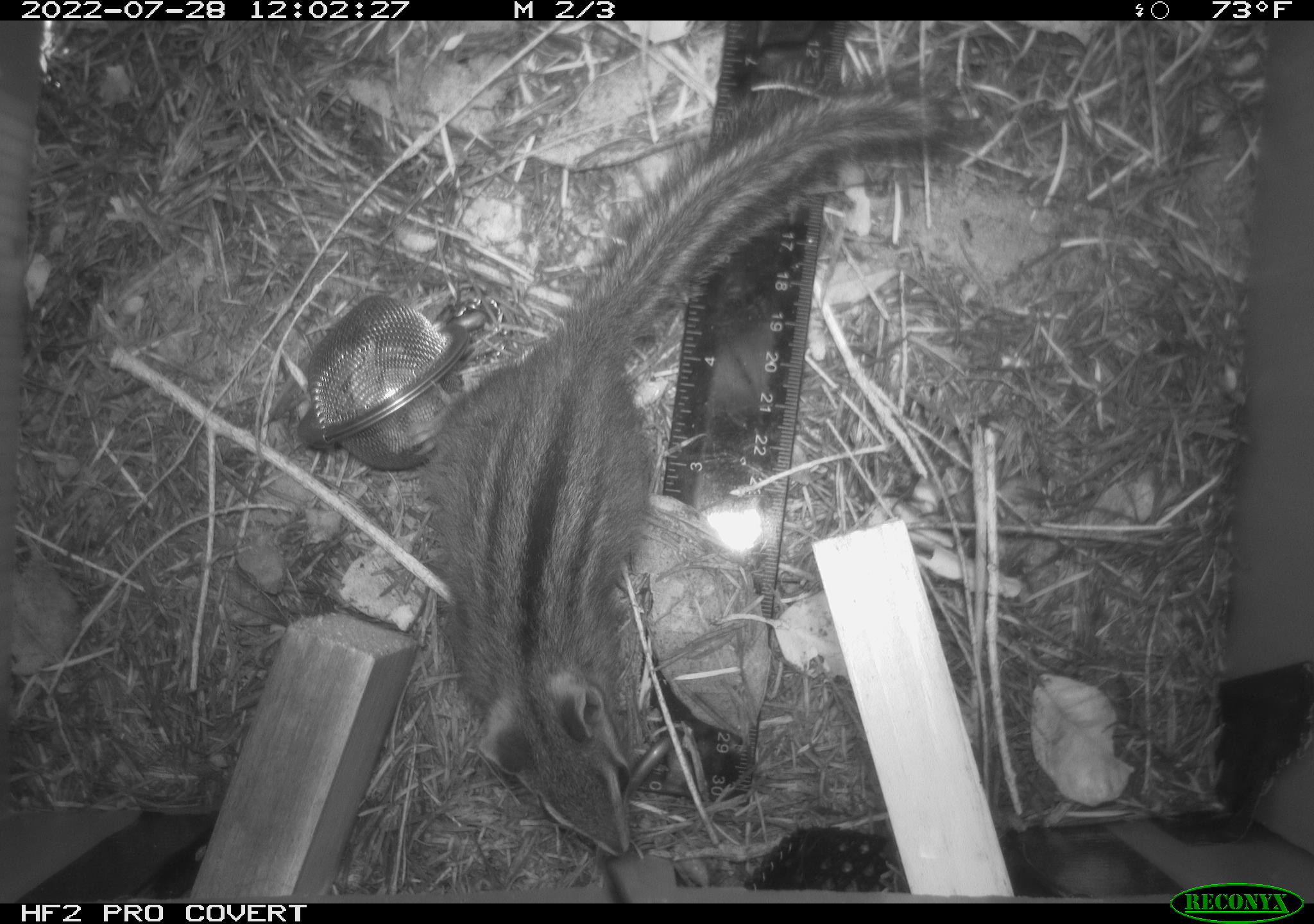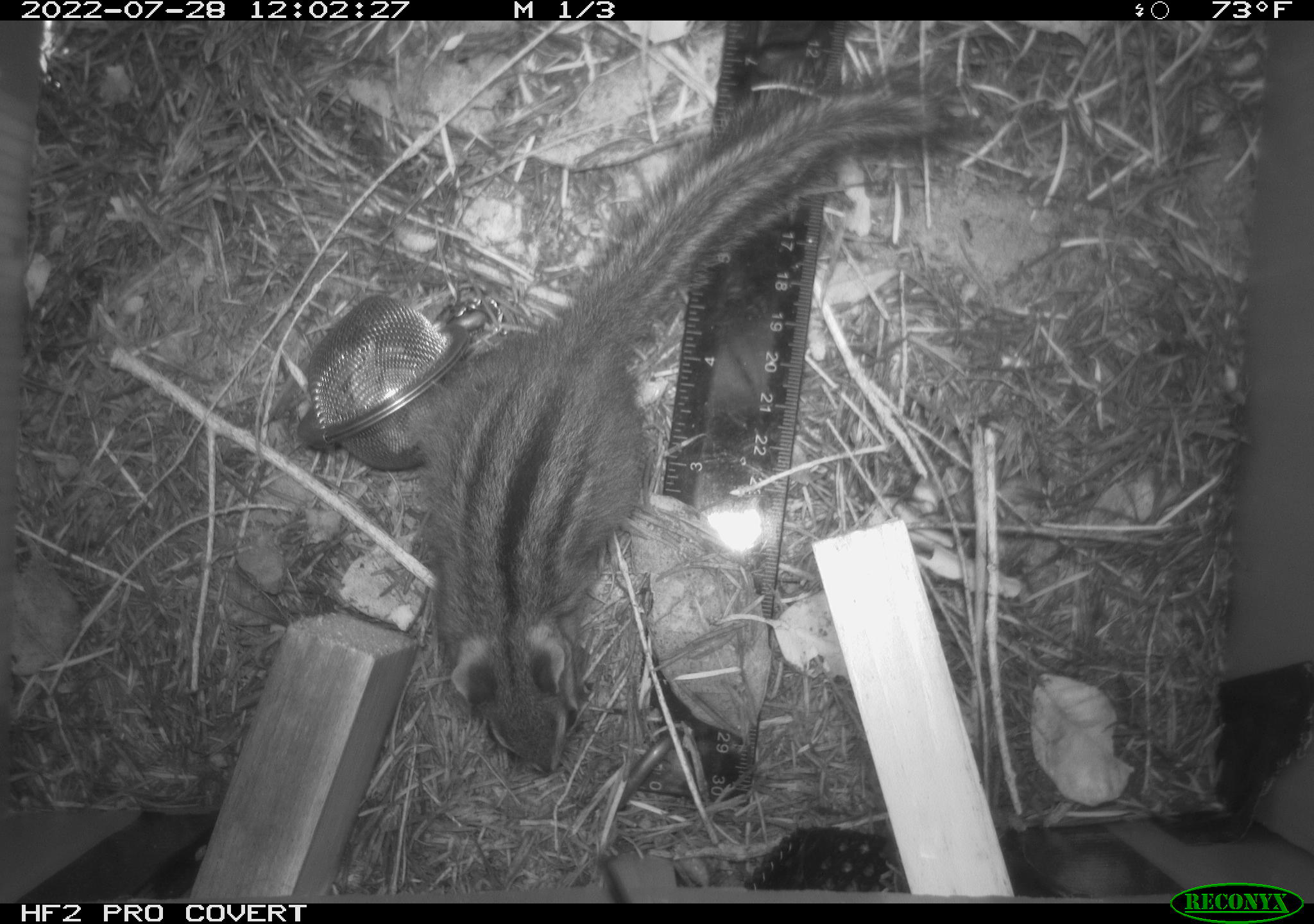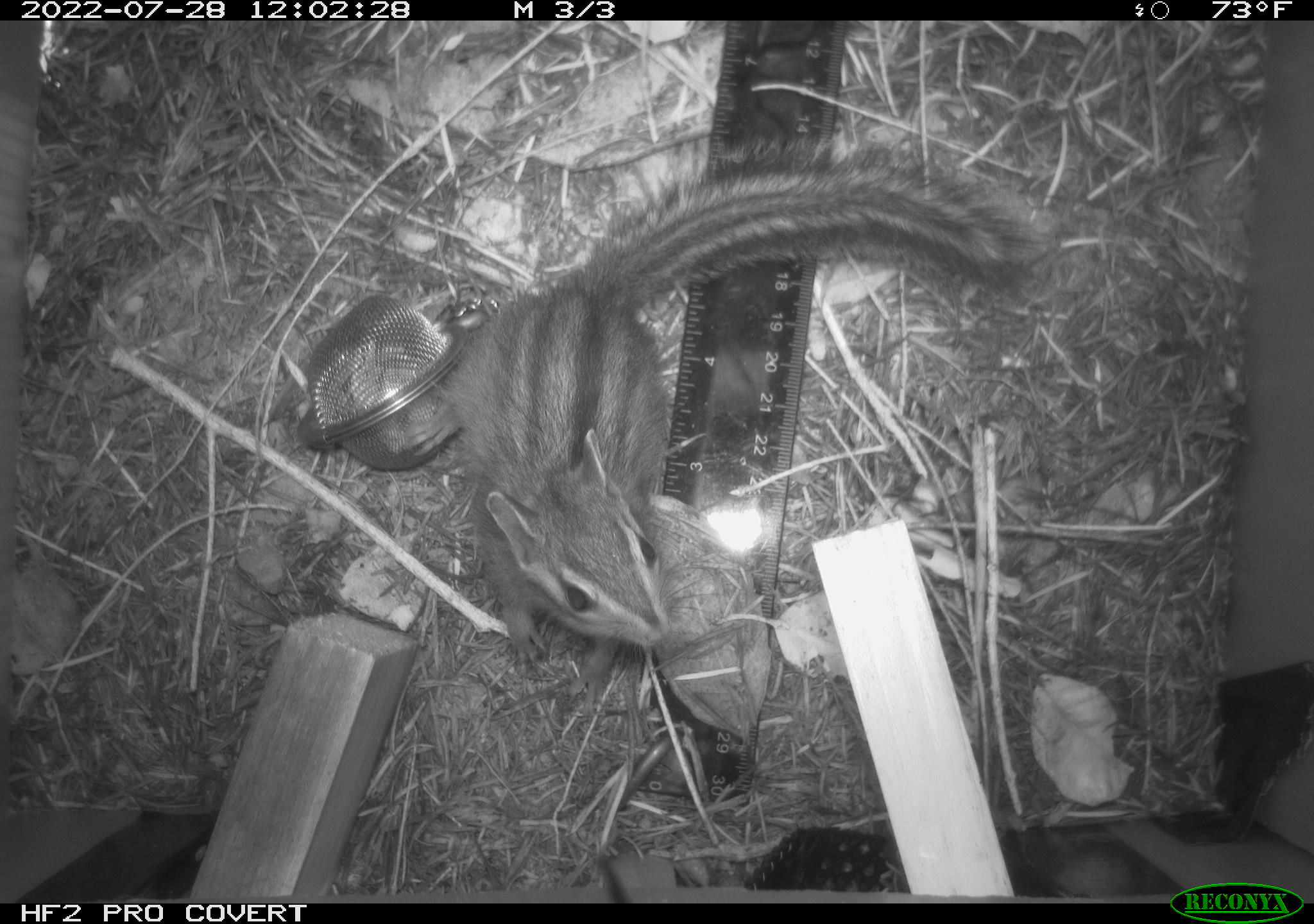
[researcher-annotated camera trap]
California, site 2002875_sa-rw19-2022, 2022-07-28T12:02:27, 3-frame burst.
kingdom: Animalia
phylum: Chordata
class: Mammalia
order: Rodentia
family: Sciuridae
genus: Neotamias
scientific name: Neotamias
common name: western chipmunks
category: neotamias species